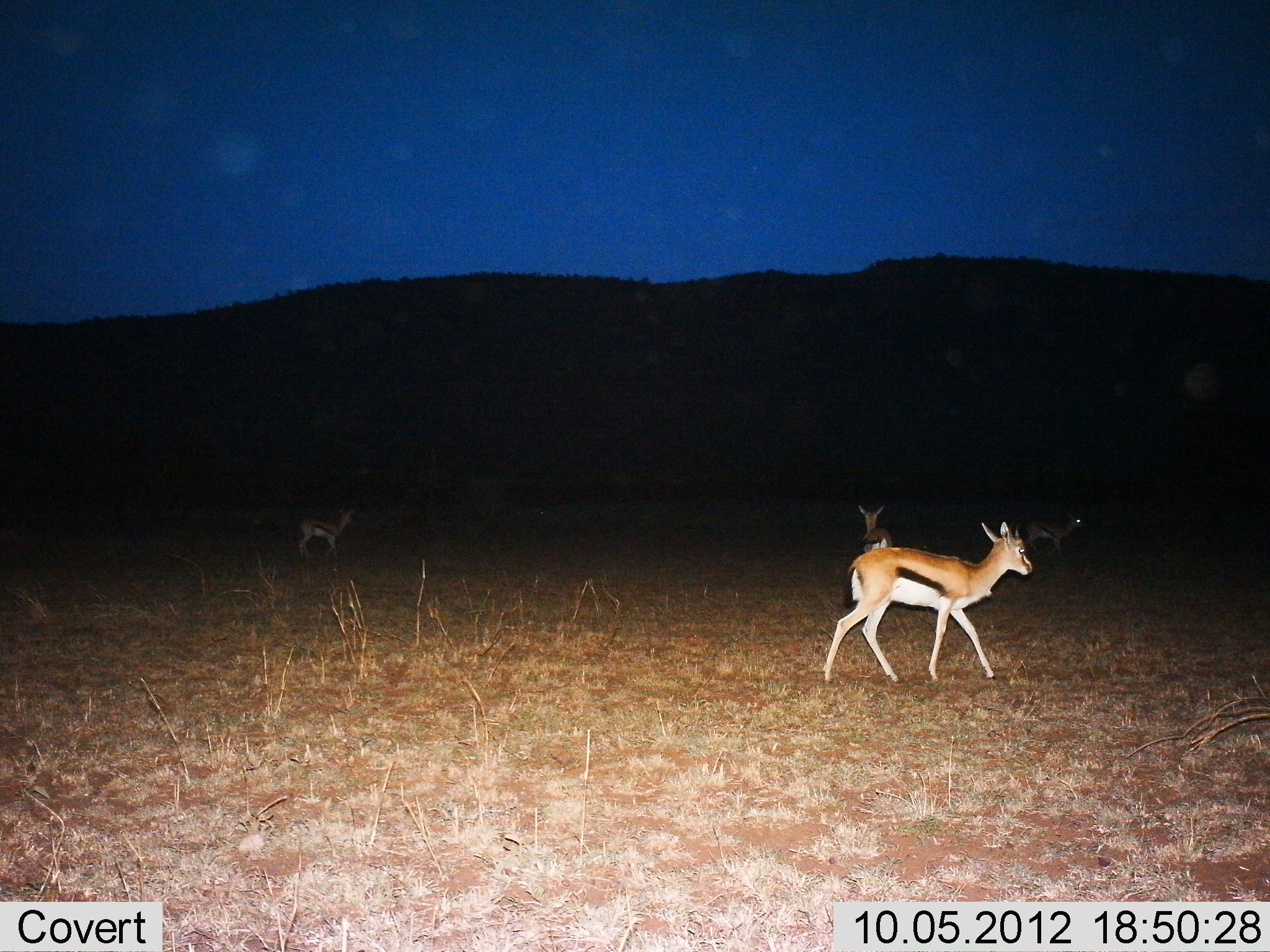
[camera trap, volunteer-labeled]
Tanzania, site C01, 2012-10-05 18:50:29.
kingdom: Animalia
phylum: Chordata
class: Mammalia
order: Artiodactyla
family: Bovidae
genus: Eudorcas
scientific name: Eudorcas thomsonii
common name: thomson's gazelle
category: gazellethomsons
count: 4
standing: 80%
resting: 0%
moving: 80%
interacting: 0%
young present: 10%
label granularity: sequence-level